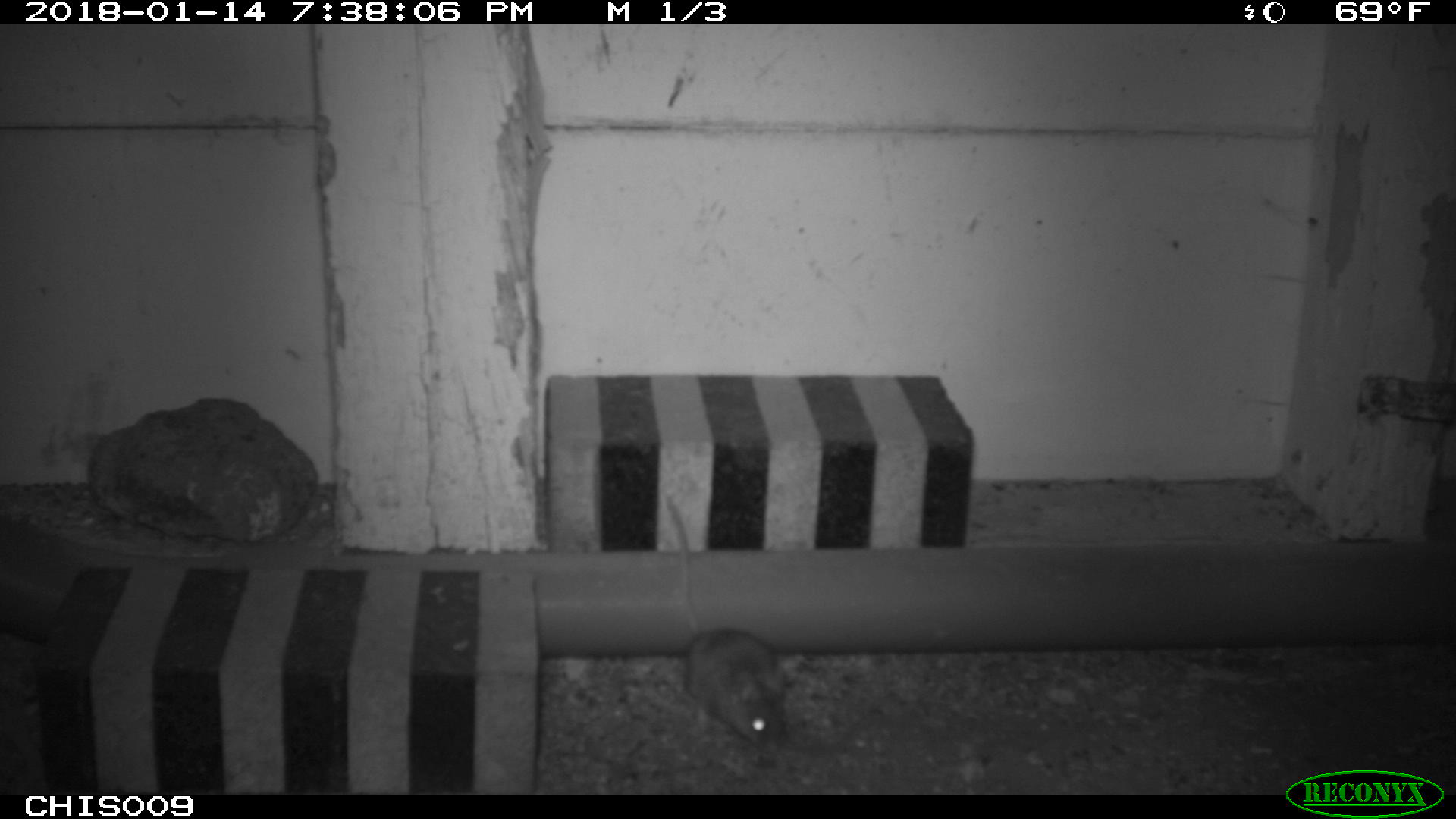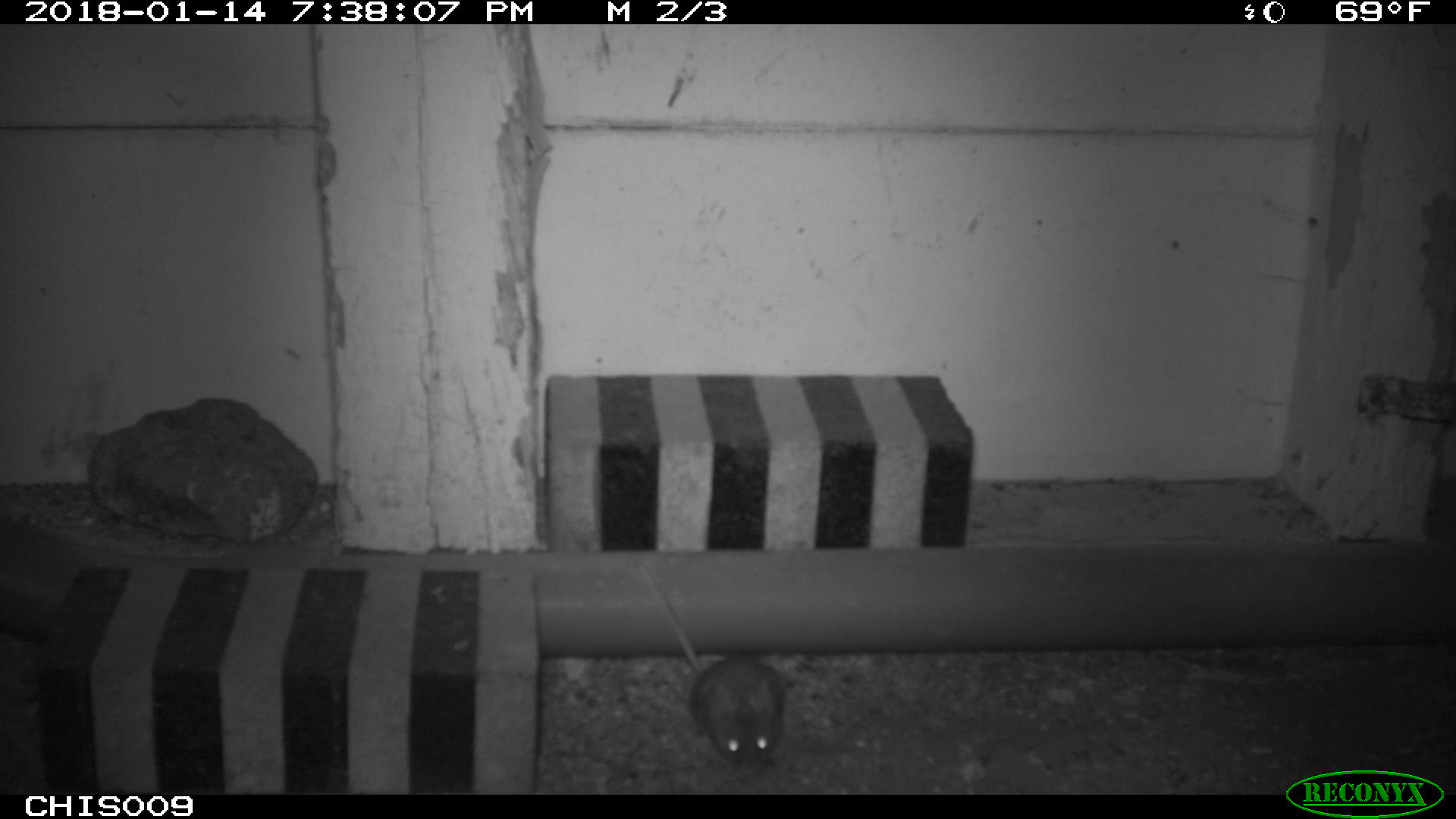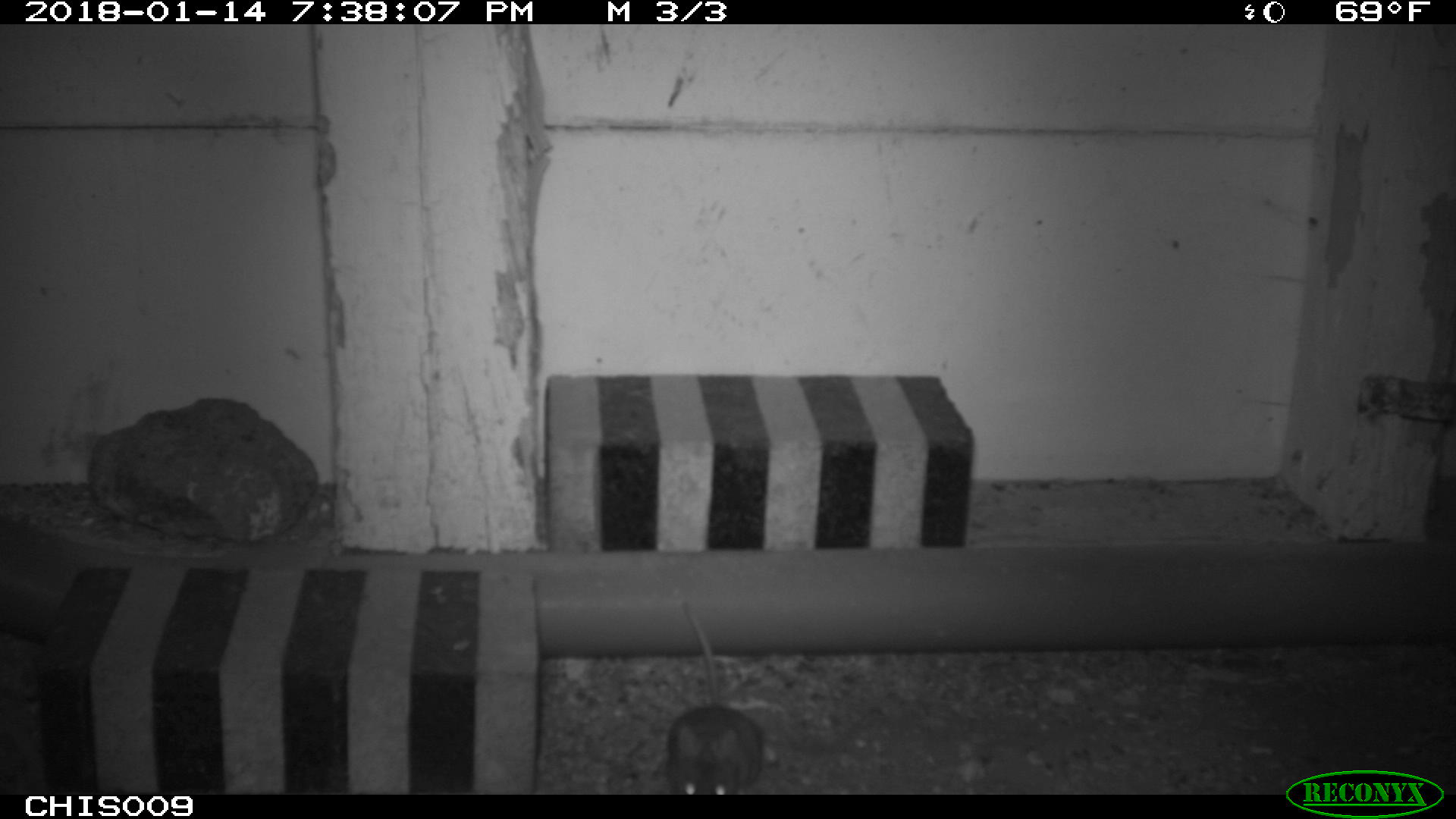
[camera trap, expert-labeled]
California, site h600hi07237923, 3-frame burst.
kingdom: Animalia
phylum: Chordata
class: Mammalia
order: Rodentia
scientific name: Rodentia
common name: rodent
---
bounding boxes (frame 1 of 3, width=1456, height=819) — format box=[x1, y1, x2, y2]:
rodent: box=[664, 492, 787, 751]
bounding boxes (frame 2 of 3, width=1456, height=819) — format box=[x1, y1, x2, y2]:
rodent: box=[636, 563, 784, 774]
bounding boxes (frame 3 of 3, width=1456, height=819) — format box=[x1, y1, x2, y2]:
rodent: box=[667, 598, 764, 794]